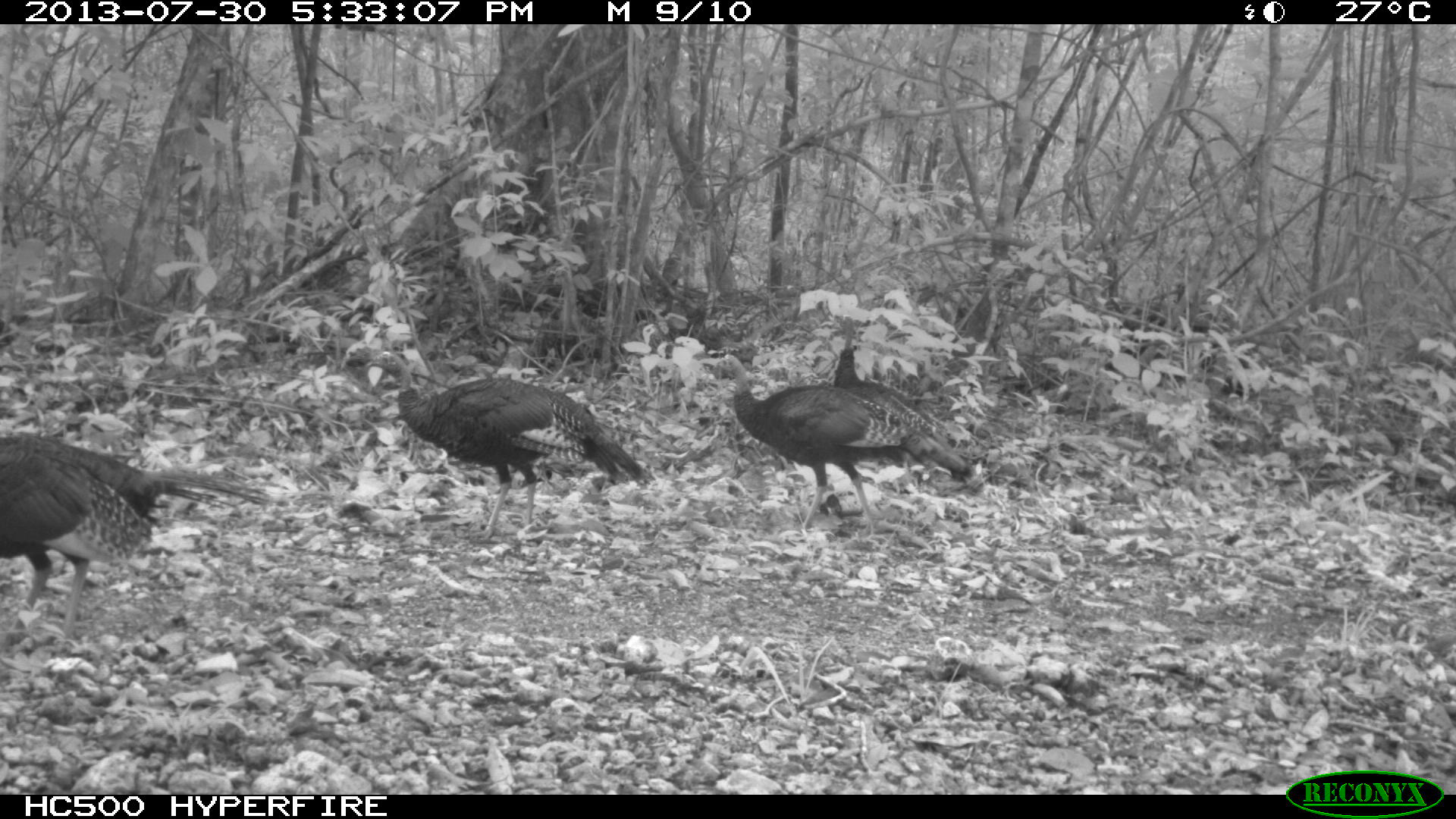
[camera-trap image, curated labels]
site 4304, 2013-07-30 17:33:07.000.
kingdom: Animalia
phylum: Chordata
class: Aves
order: Galliformes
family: Phasianidae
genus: Meleagris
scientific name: Meleagris ocellata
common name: ocellated turkey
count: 4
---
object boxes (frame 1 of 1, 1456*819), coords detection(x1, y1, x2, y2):
meleagris ocellata: detection(0, 432, 287, 647); detection(346, 350, 656, 541); detection(711, 352, 975, 533); detection(833, 343, 956, 448)